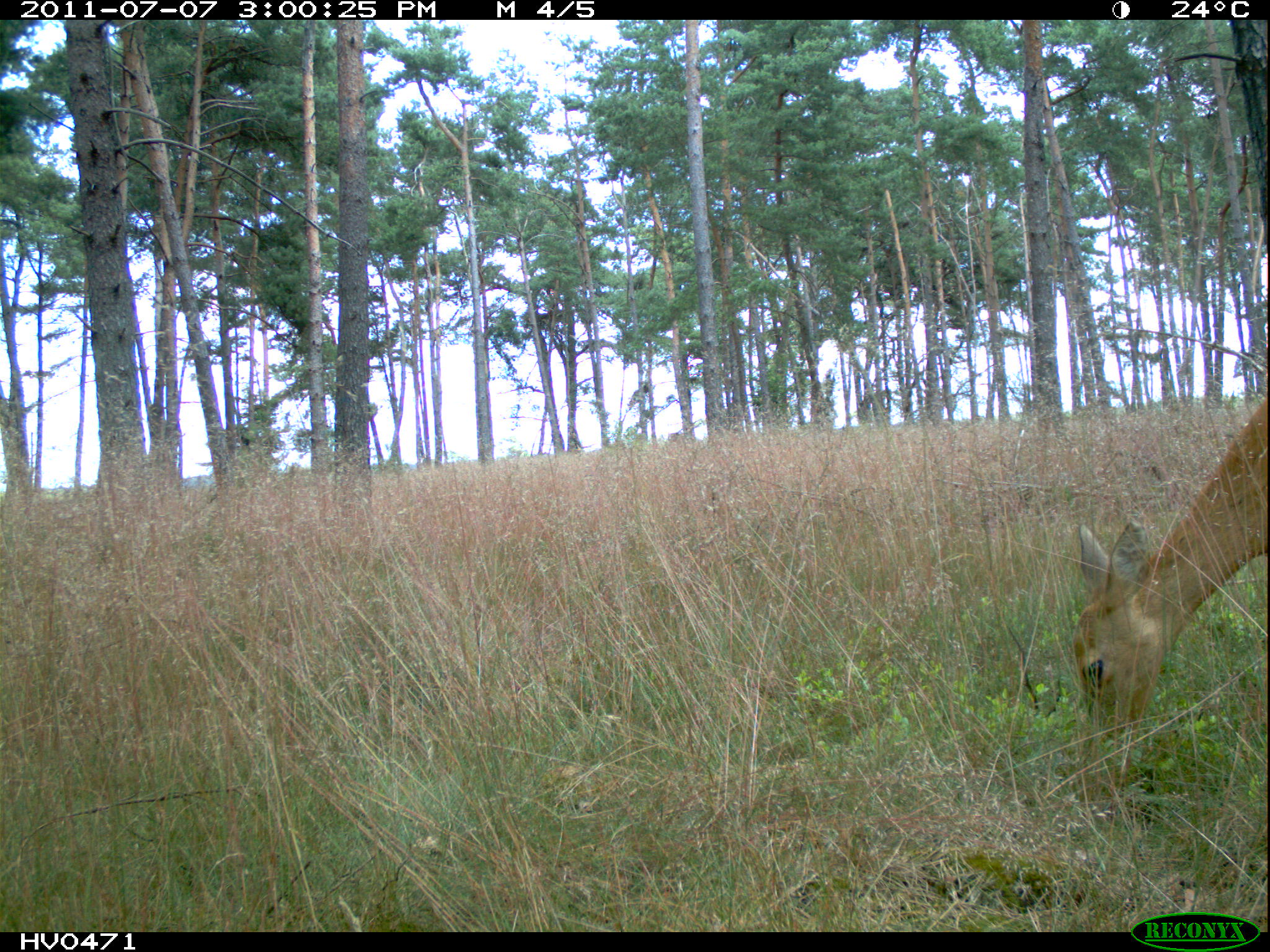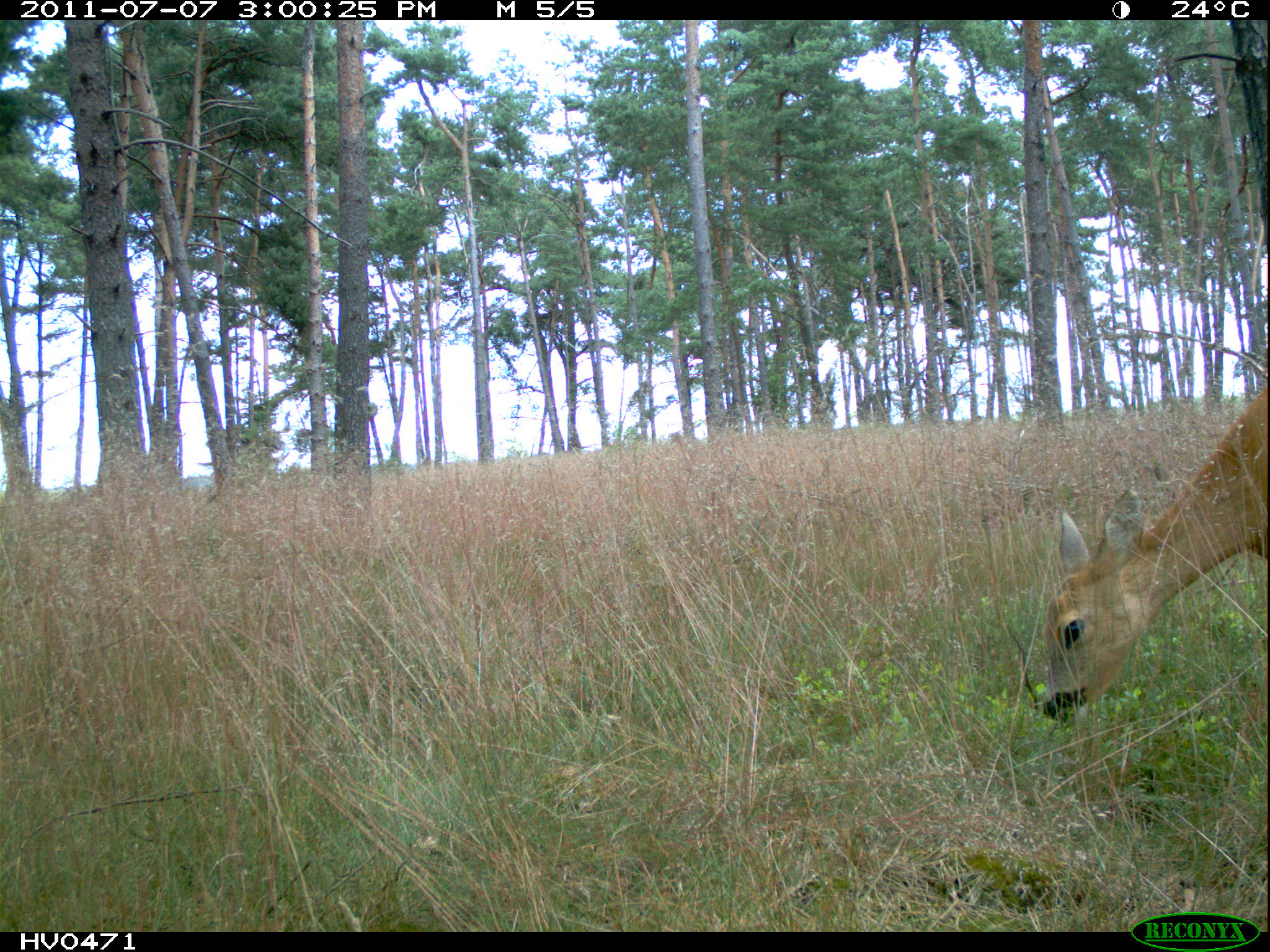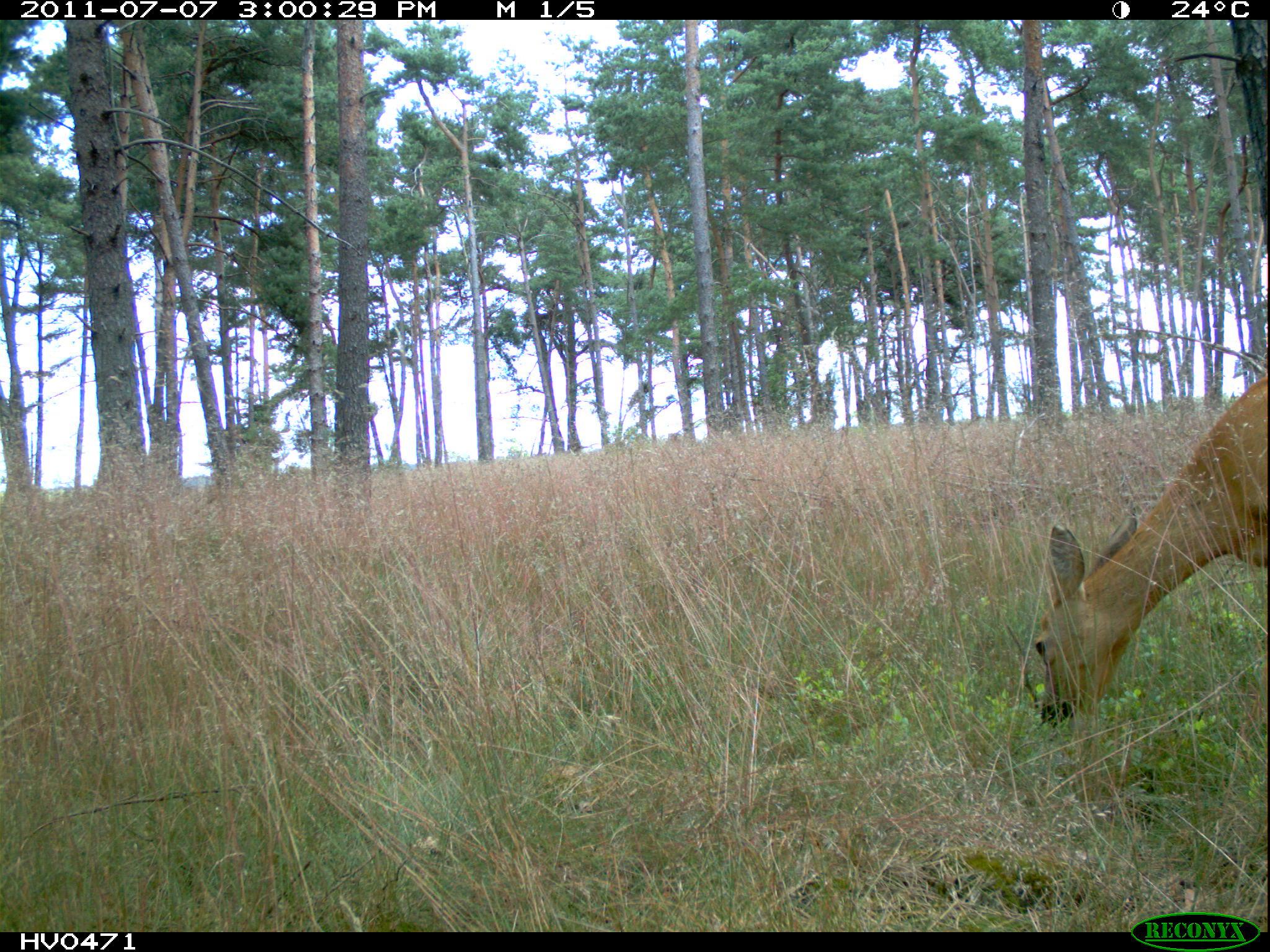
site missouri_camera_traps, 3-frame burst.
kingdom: Animalia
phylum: Chordata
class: Mammalia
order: Artiodactyla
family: Cervidae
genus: Cervus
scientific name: Cervus elaphus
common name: red deer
Red deer (Cervus elaphus). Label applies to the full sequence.